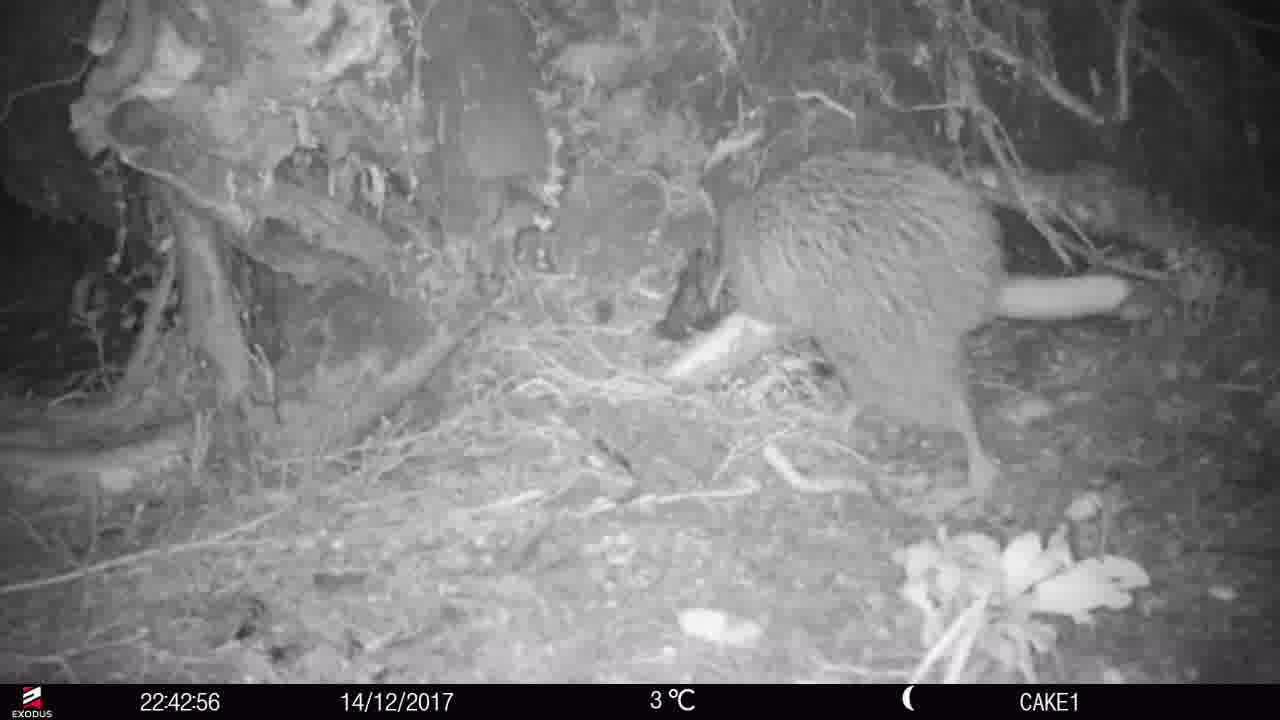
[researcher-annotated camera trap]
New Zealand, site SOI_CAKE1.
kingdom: Animalia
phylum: Chordata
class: Aves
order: Apterygiformes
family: Apterygidae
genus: Apteryx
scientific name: Apteryx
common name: kiwi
Kiwi (Apteryx).